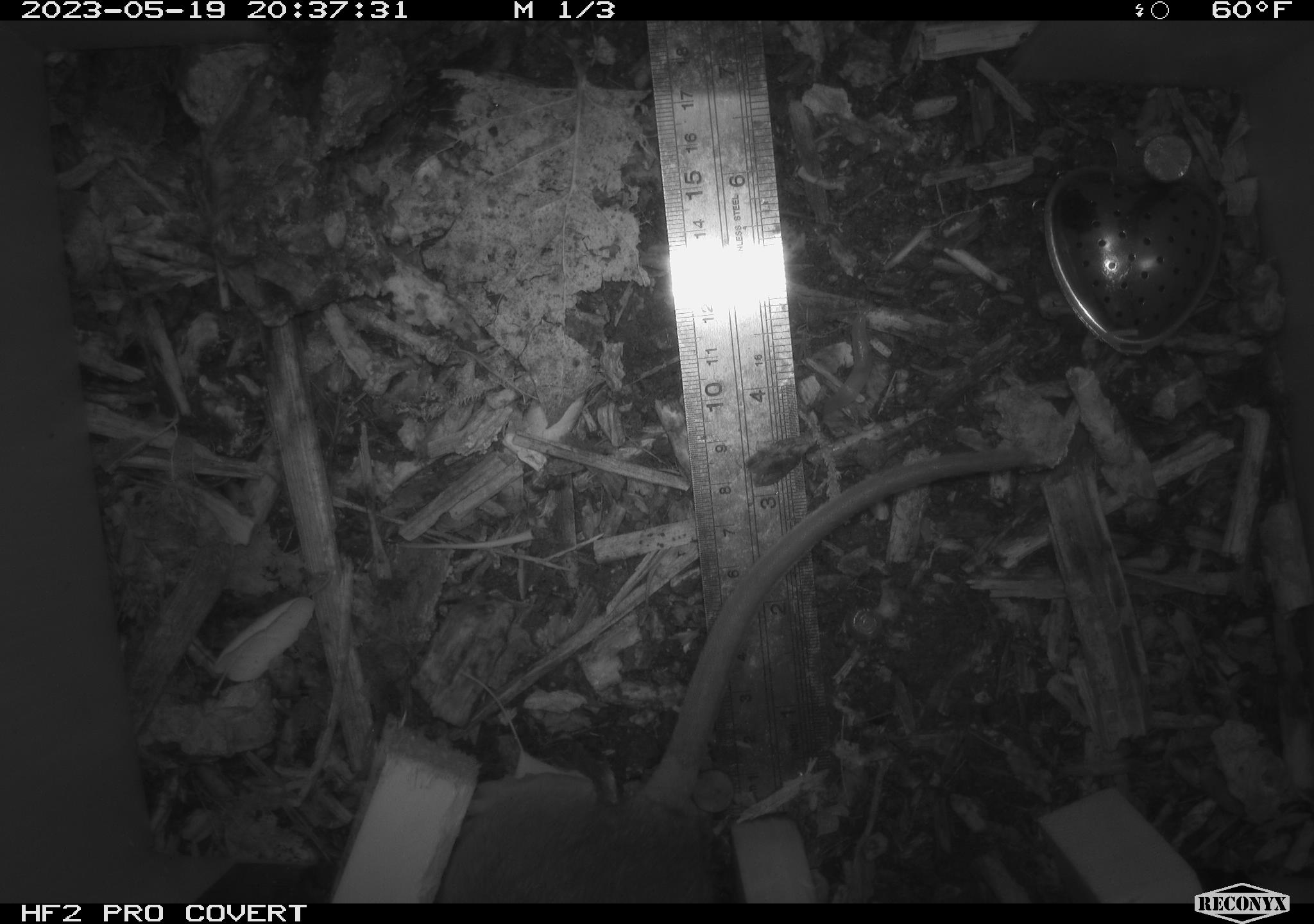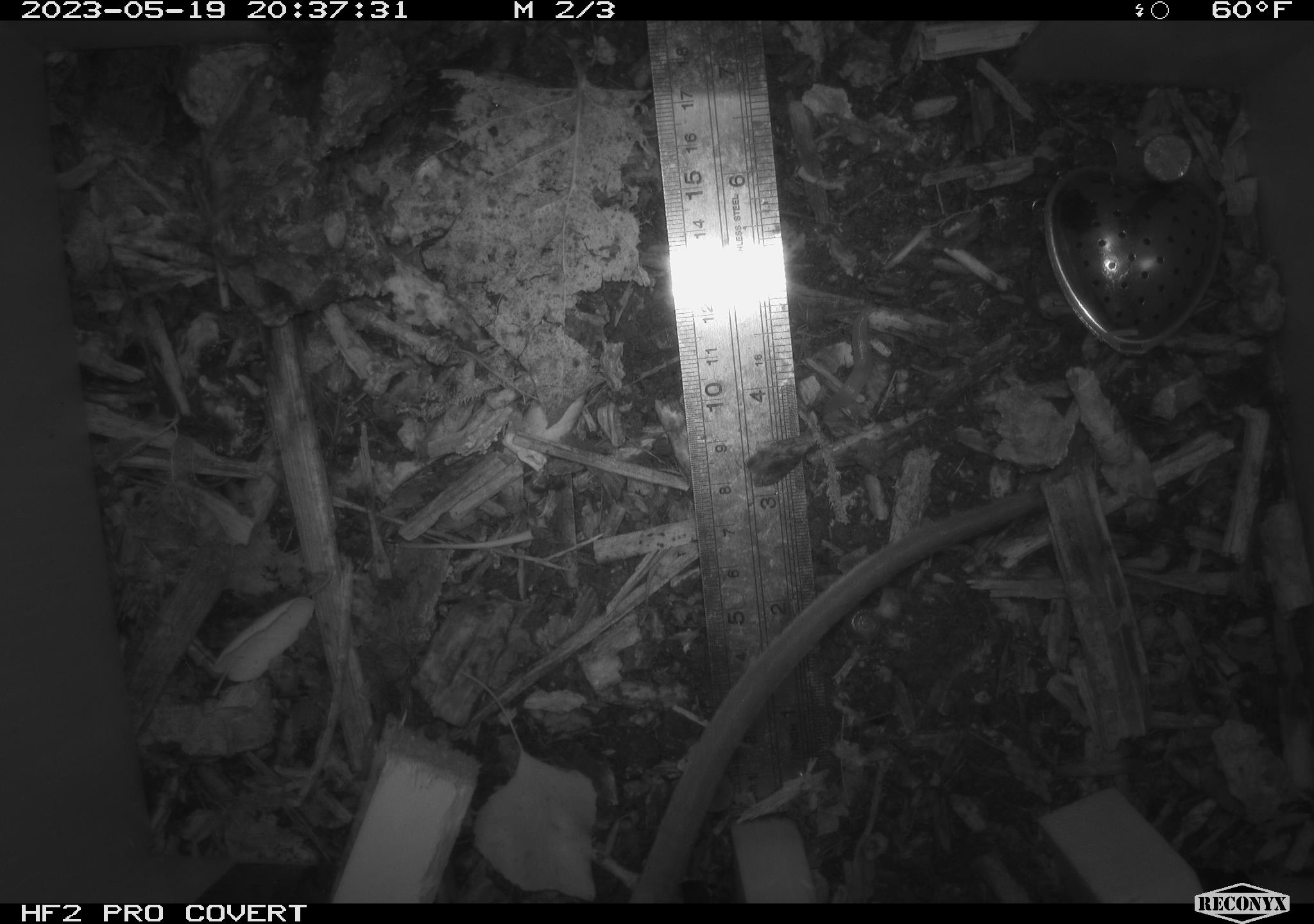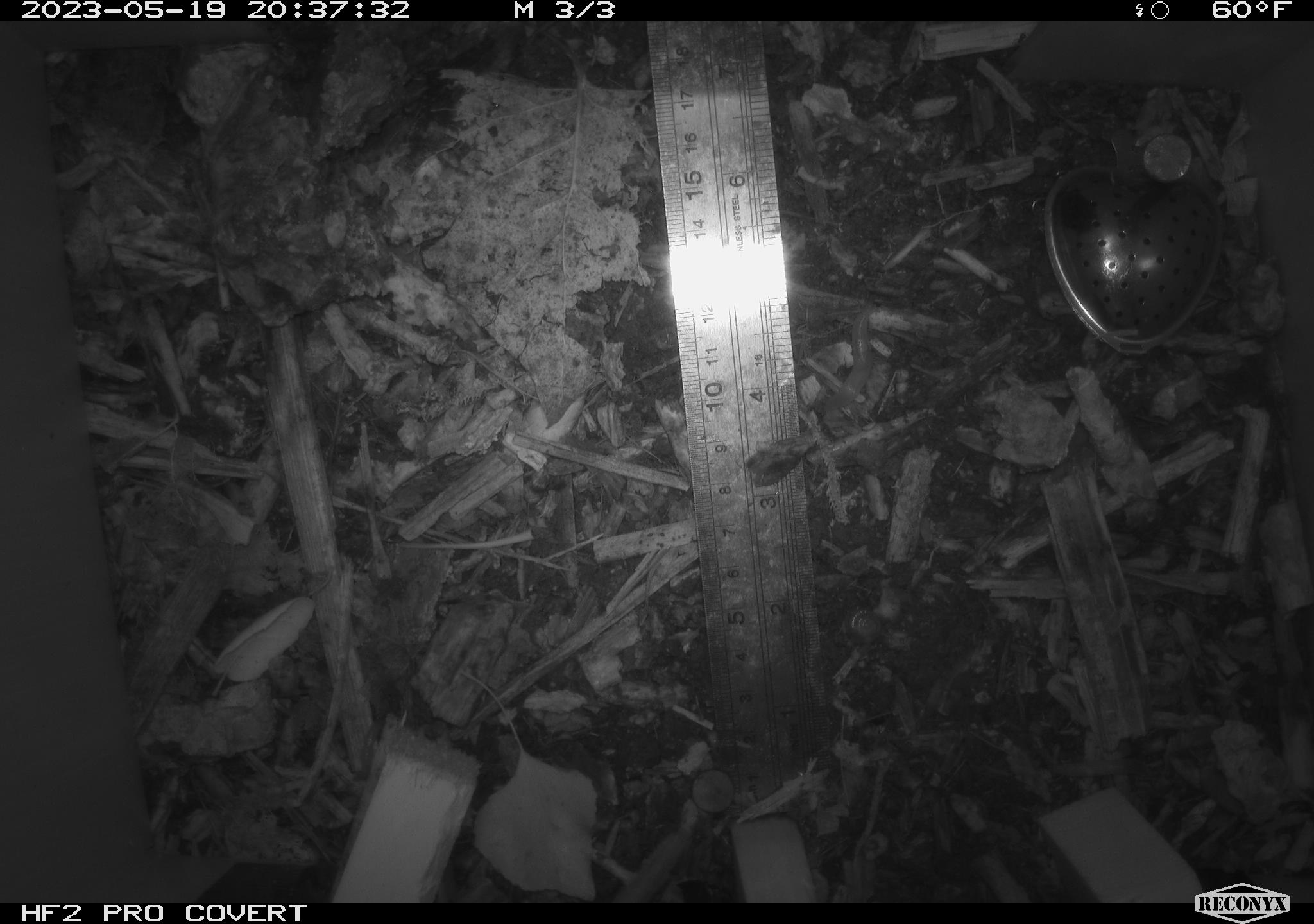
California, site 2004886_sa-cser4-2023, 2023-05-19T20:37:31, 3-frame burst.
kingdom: Animalia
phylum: Chordata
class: Mammalia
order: Rodentia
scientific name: Rodentia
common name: woodrat or rat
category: woodrat or rat species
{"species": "woodrat or rat species (woodrat or rat) (Rodentia)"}